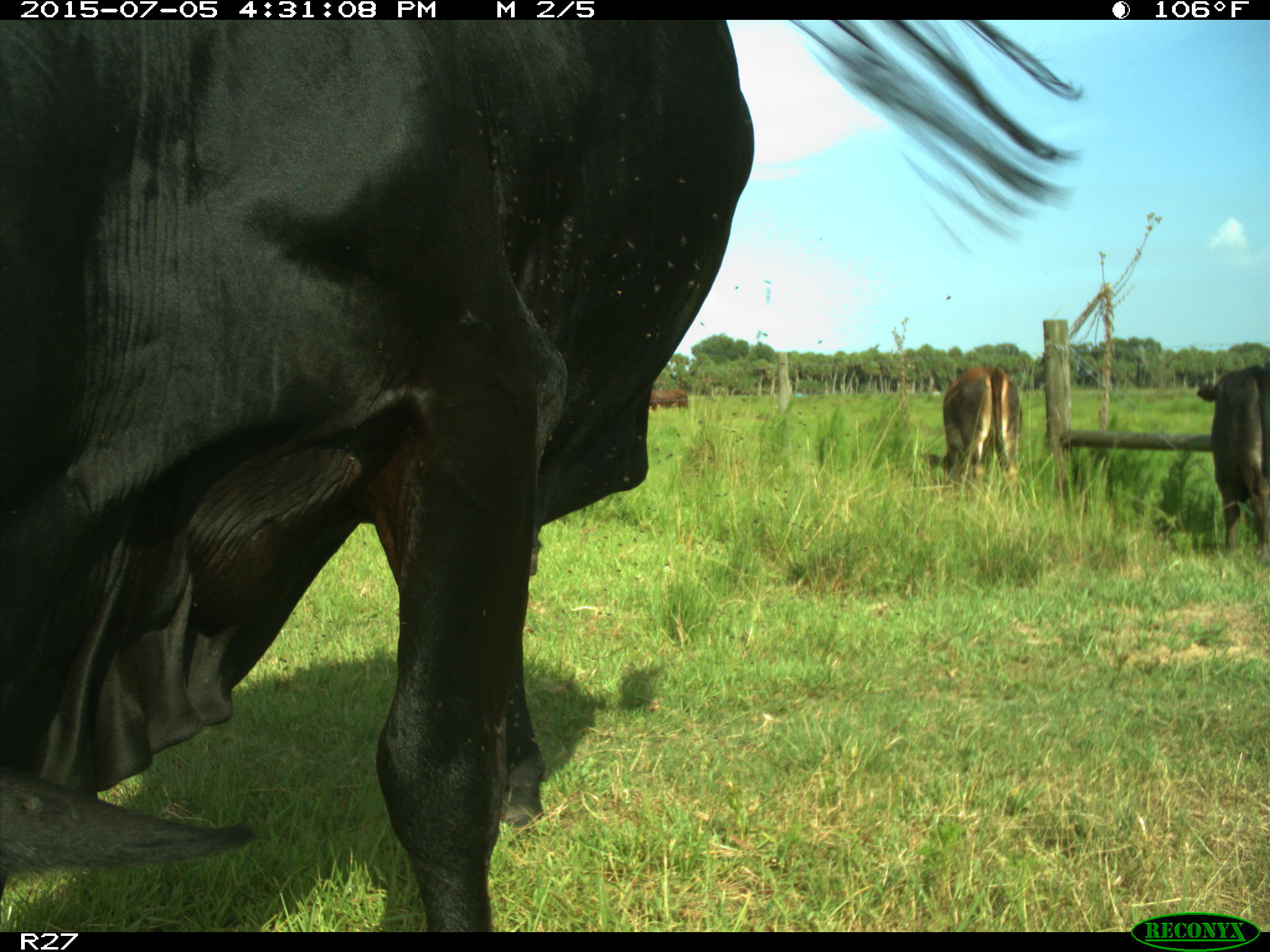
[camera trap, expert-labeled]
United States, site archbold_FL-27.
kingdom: Animalia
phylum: Chordata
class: Mammalia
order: Artiodactyla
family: Bovidae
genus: Bos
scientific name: Bos taurus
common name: domestic cow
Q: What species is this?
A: Bos taurus (domestic cow).